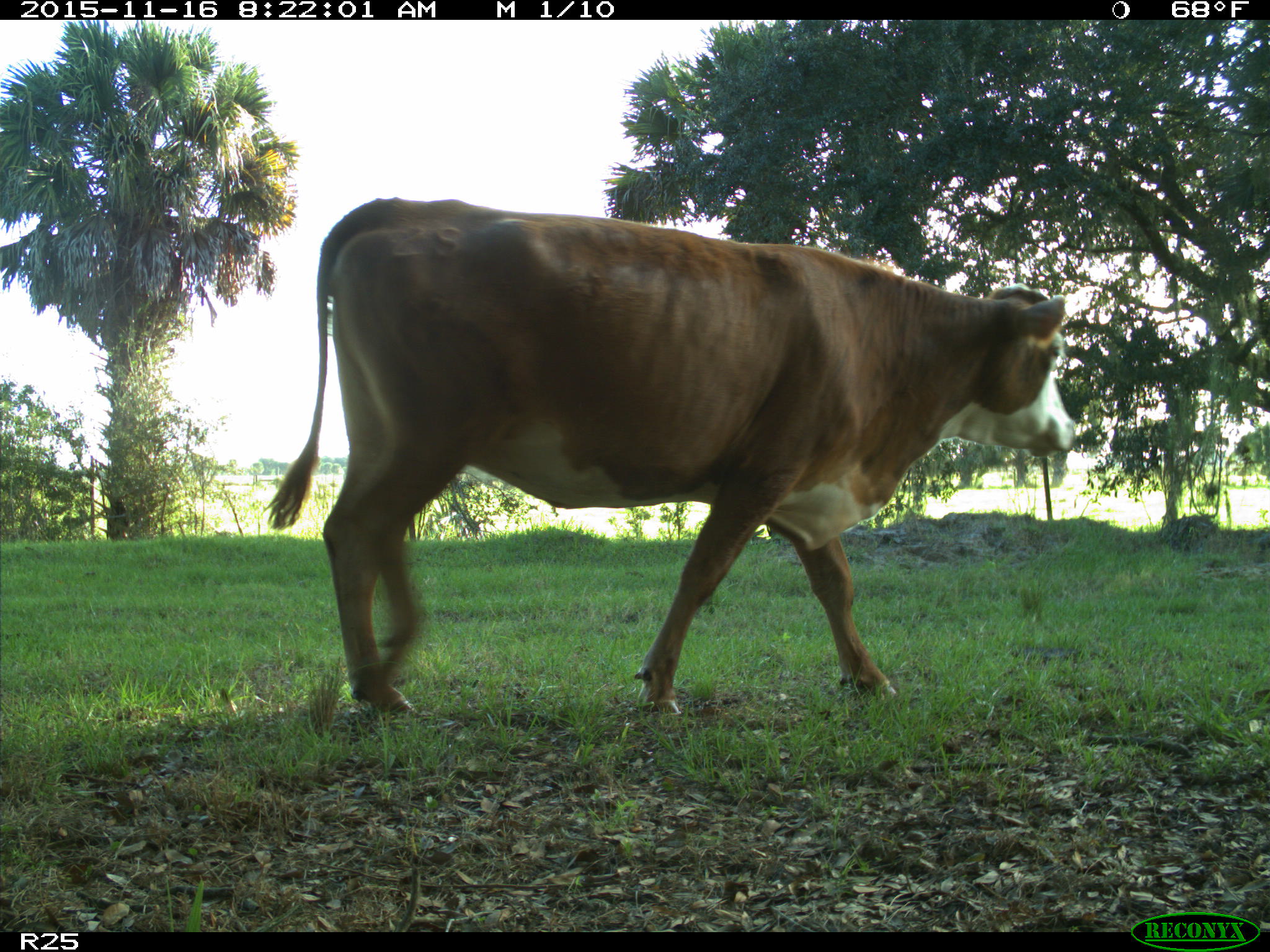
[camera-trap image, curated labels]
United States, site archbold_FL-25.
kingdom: Animalia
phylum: Chordata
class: Mammalia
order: Artiodactyla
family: Bovidae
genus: Bos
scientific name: Bos taurus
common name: domestic cow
Bos taurus (domestic cow).